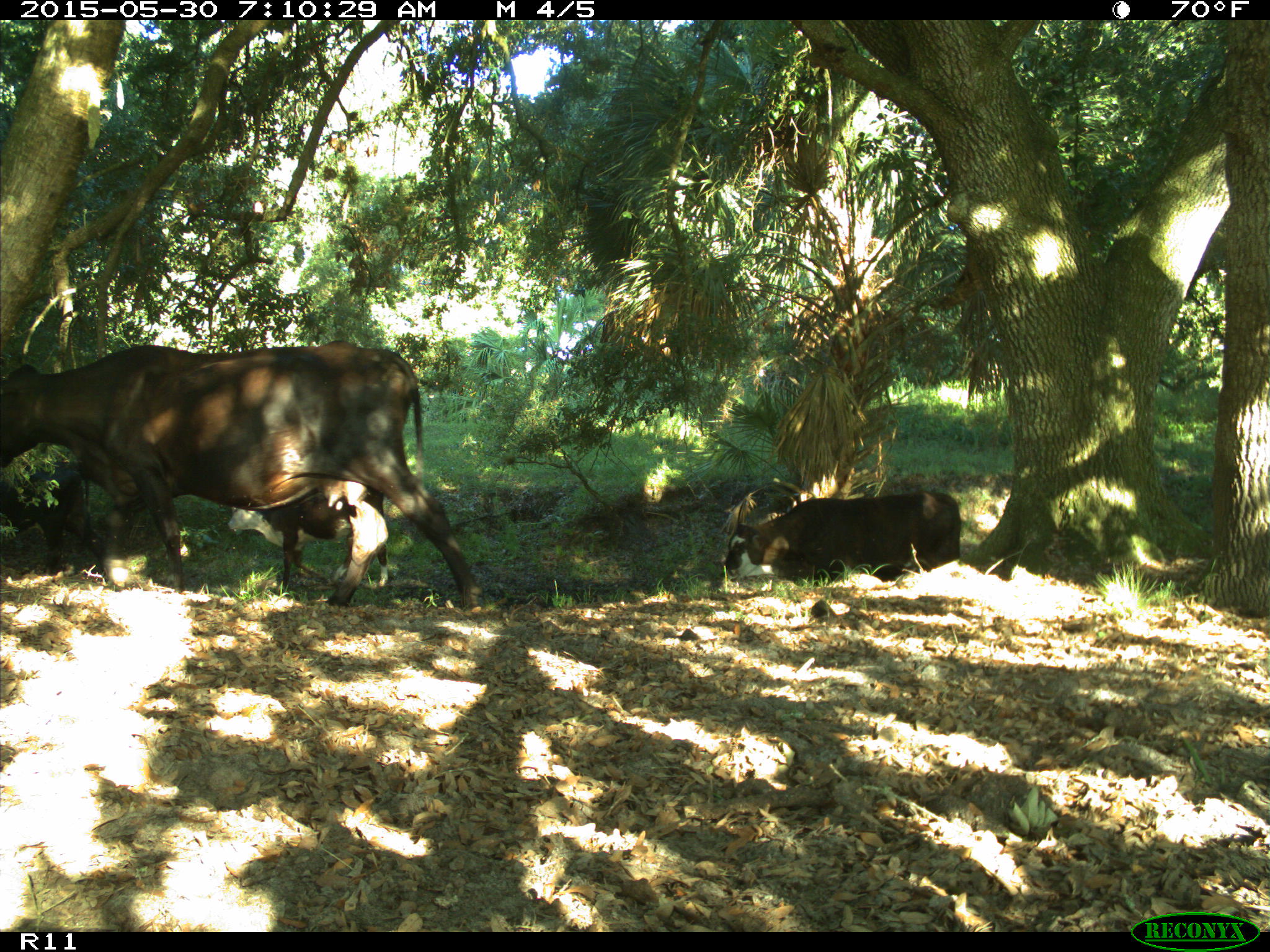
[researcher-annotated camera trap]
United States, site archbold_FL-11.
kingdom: Animalia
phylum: Chordata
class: Mammalia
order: Artiodactyla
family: Bovidae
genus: Bos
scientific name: Bos taurus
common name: domestic cow